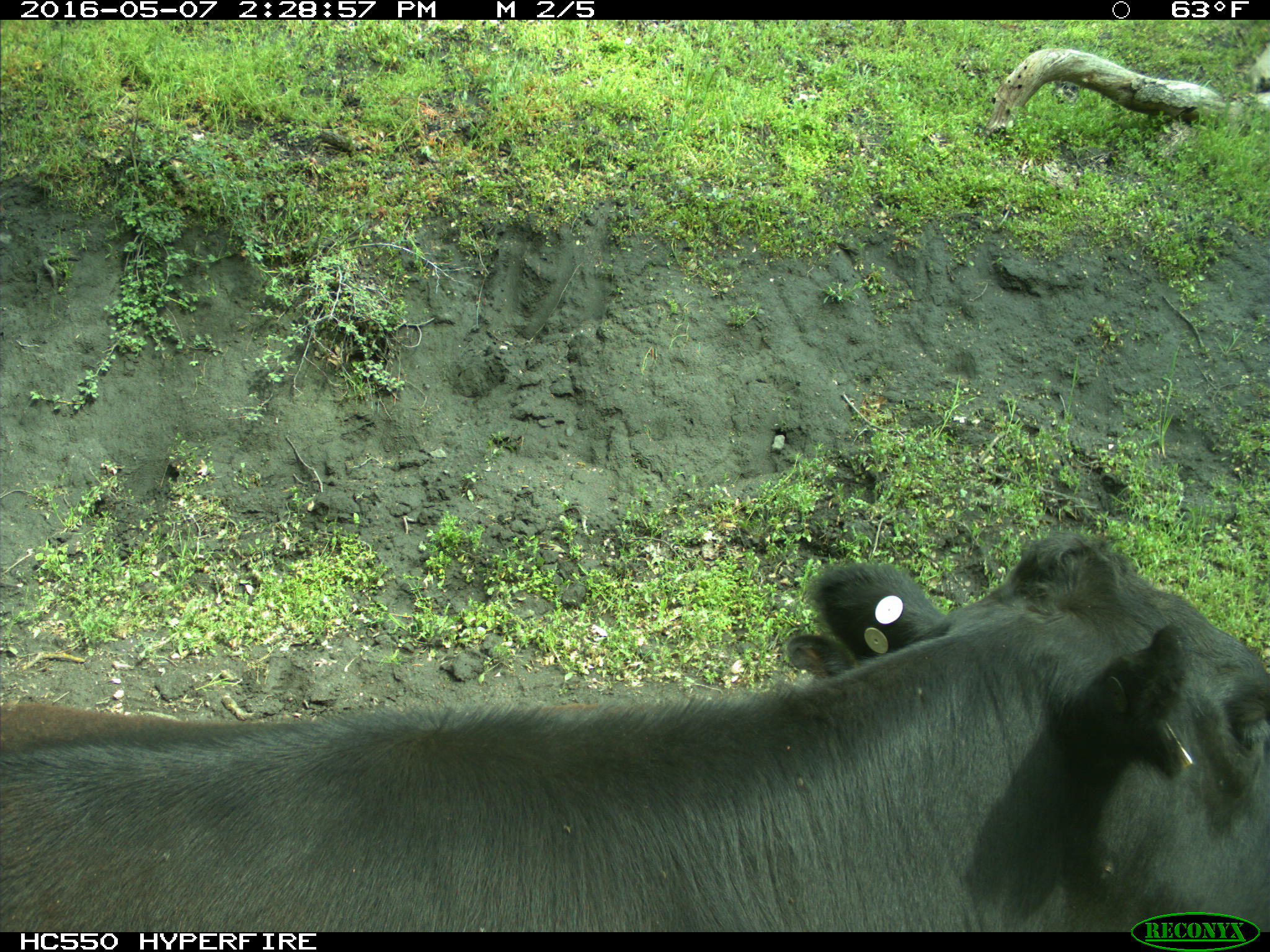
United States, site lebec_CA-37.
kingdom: Animalia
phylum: Chordata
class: Mammalia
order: Artiodactyla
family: Bovidae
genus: Bos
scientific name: Bos taurus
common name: domestic cow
Bos taurus (domestic cow).